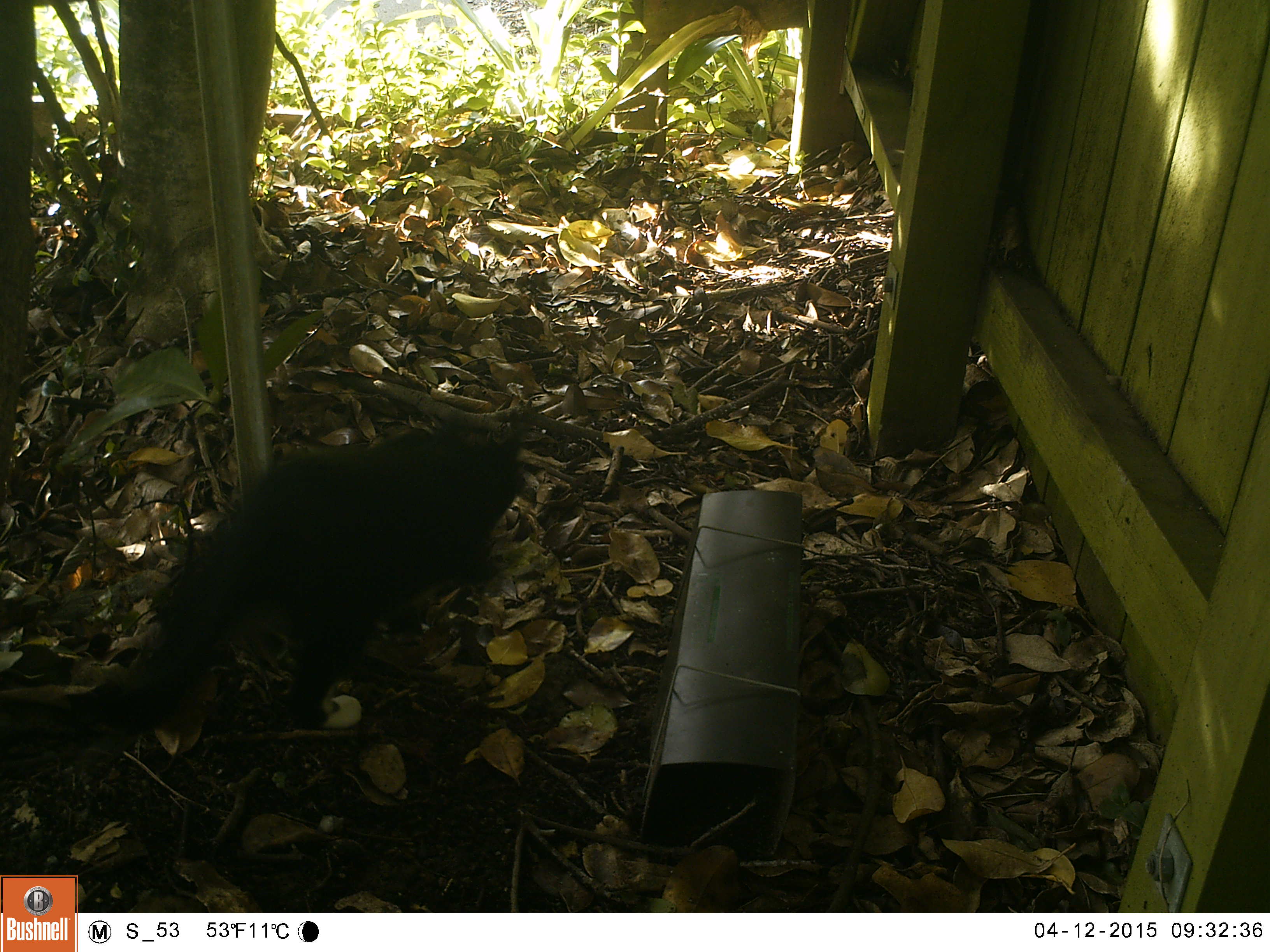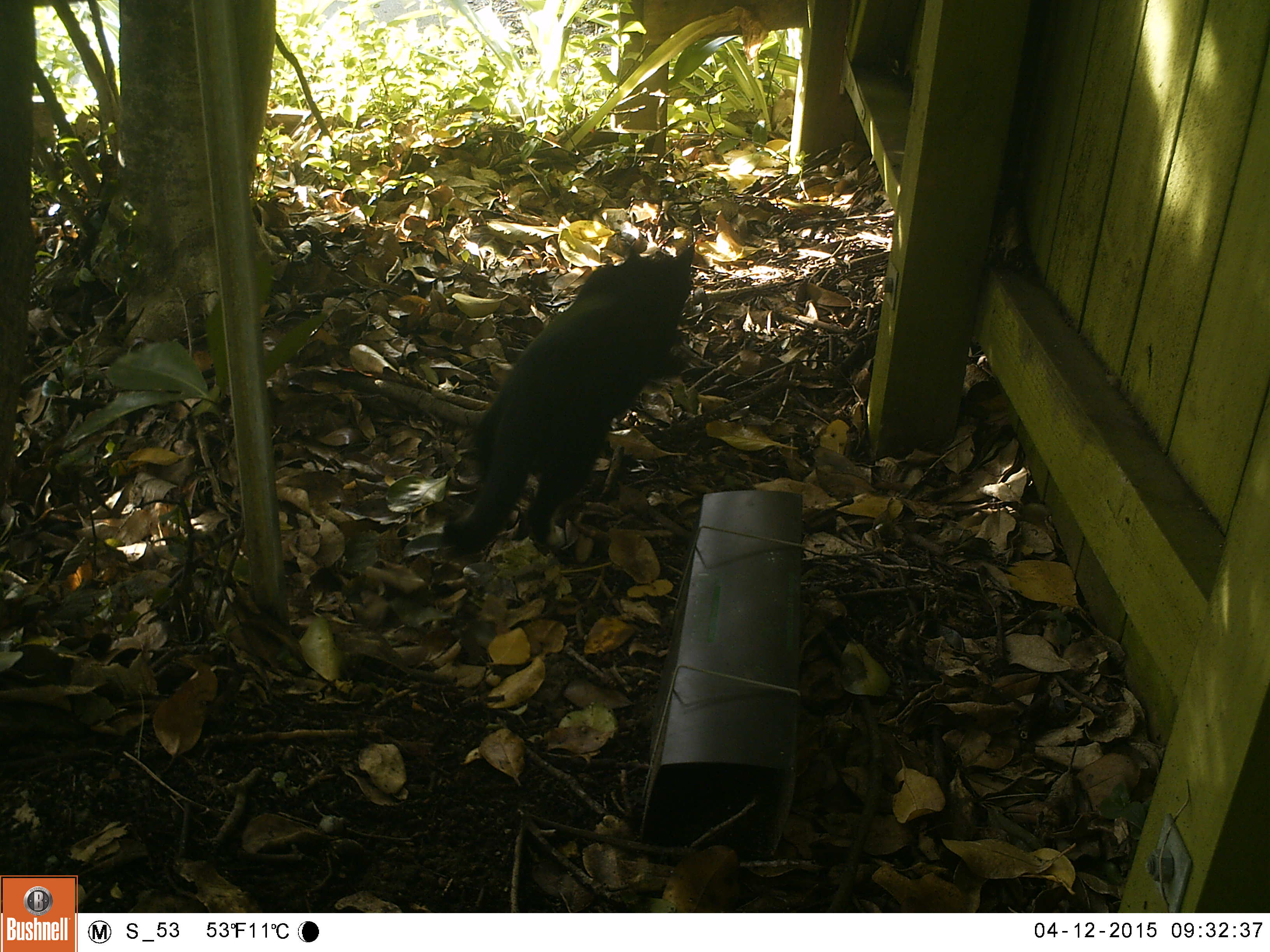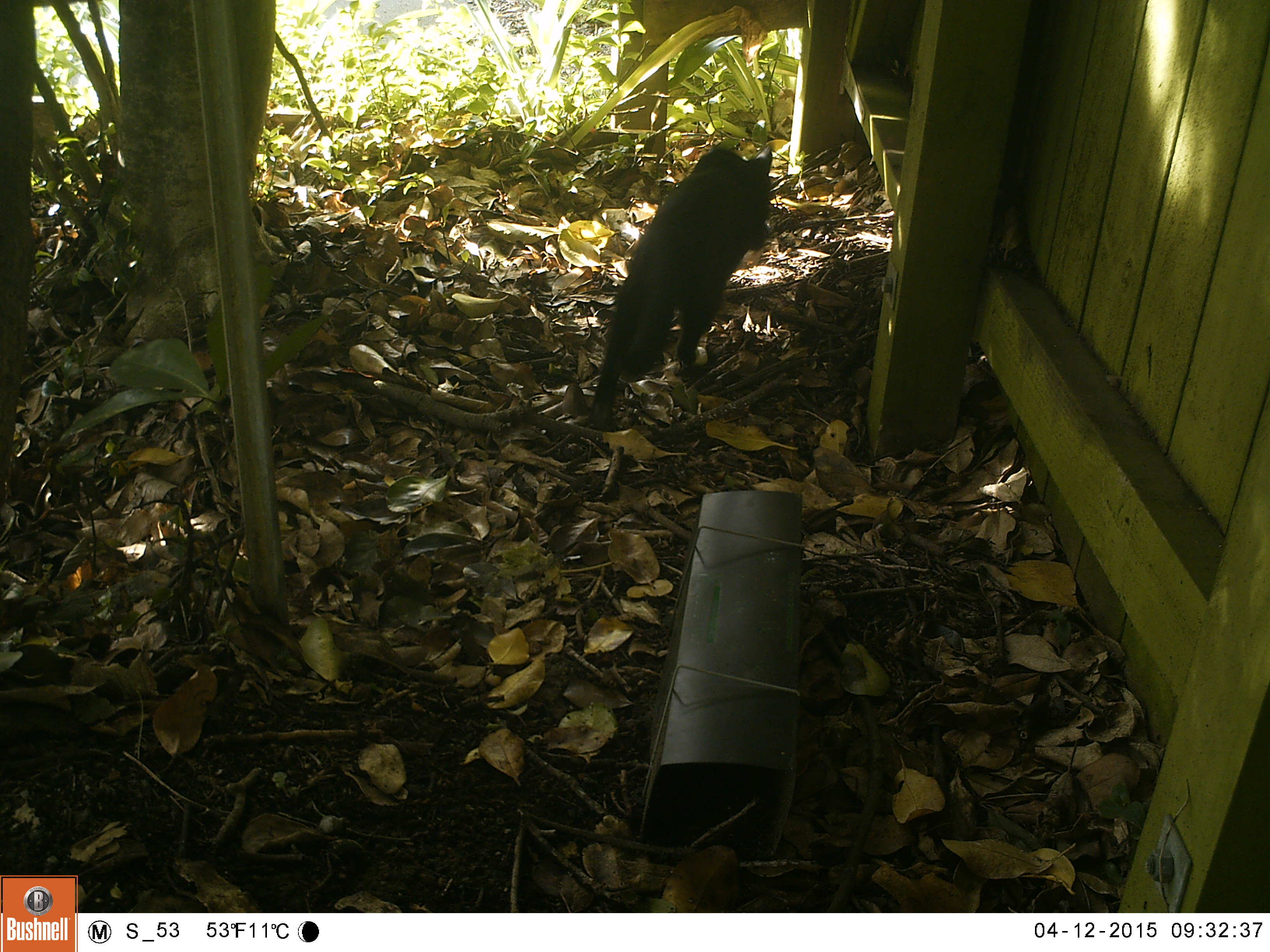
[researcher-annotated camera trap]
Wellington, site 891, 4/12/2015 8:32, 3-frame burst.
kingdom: Animalia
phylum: Chordata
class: Mammalia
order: Carnivora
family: Felidae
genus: Felis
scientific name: Felis catus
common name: cat